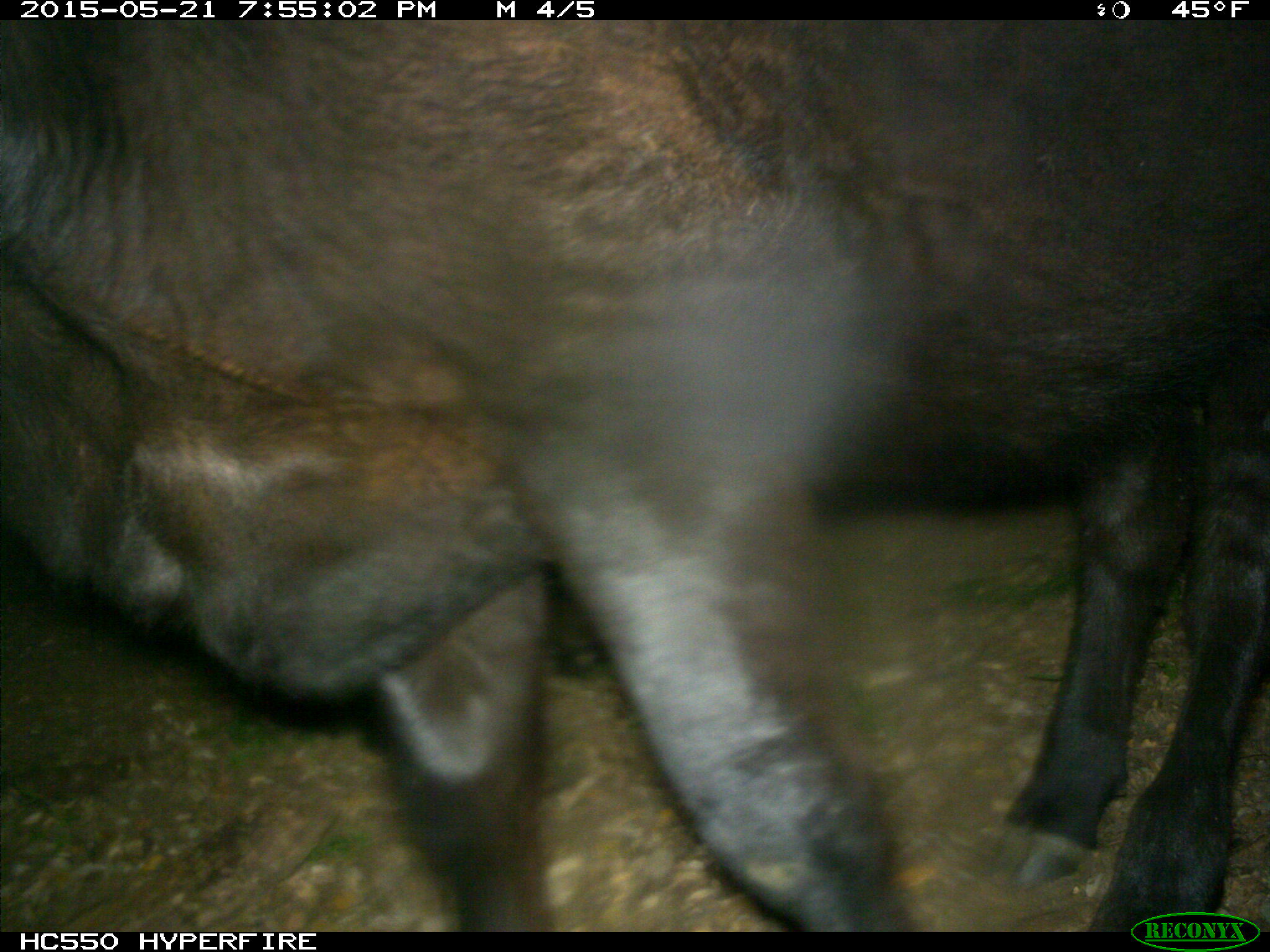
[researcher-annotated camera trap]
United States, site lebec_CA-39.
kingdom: Animalia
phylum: Chordata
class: Mammalia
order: Artiodactyla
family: Bovidae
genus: Bos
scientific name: Bos taurus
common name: domestic cow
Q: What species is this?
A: Bos taurus (domestic cow).